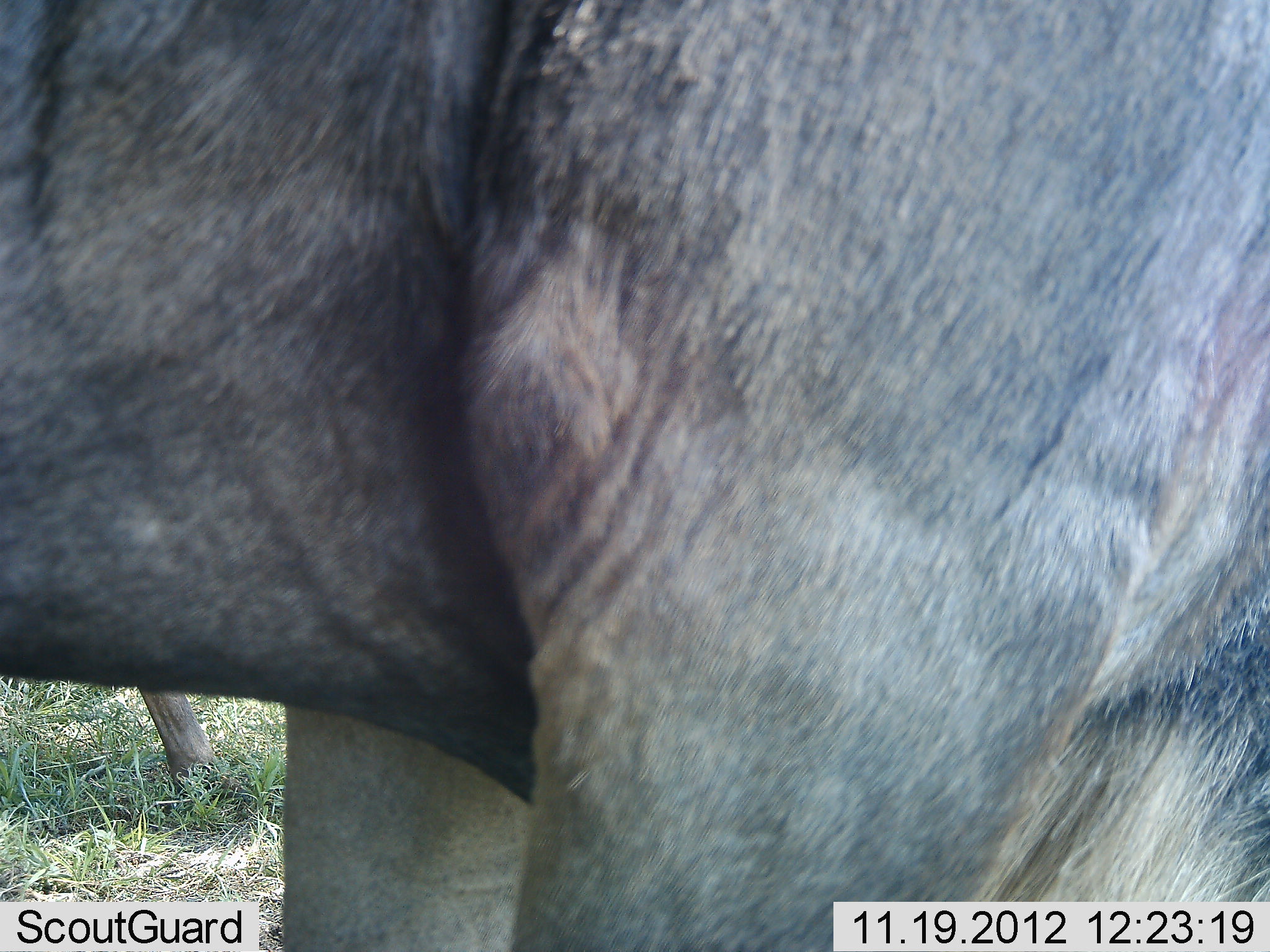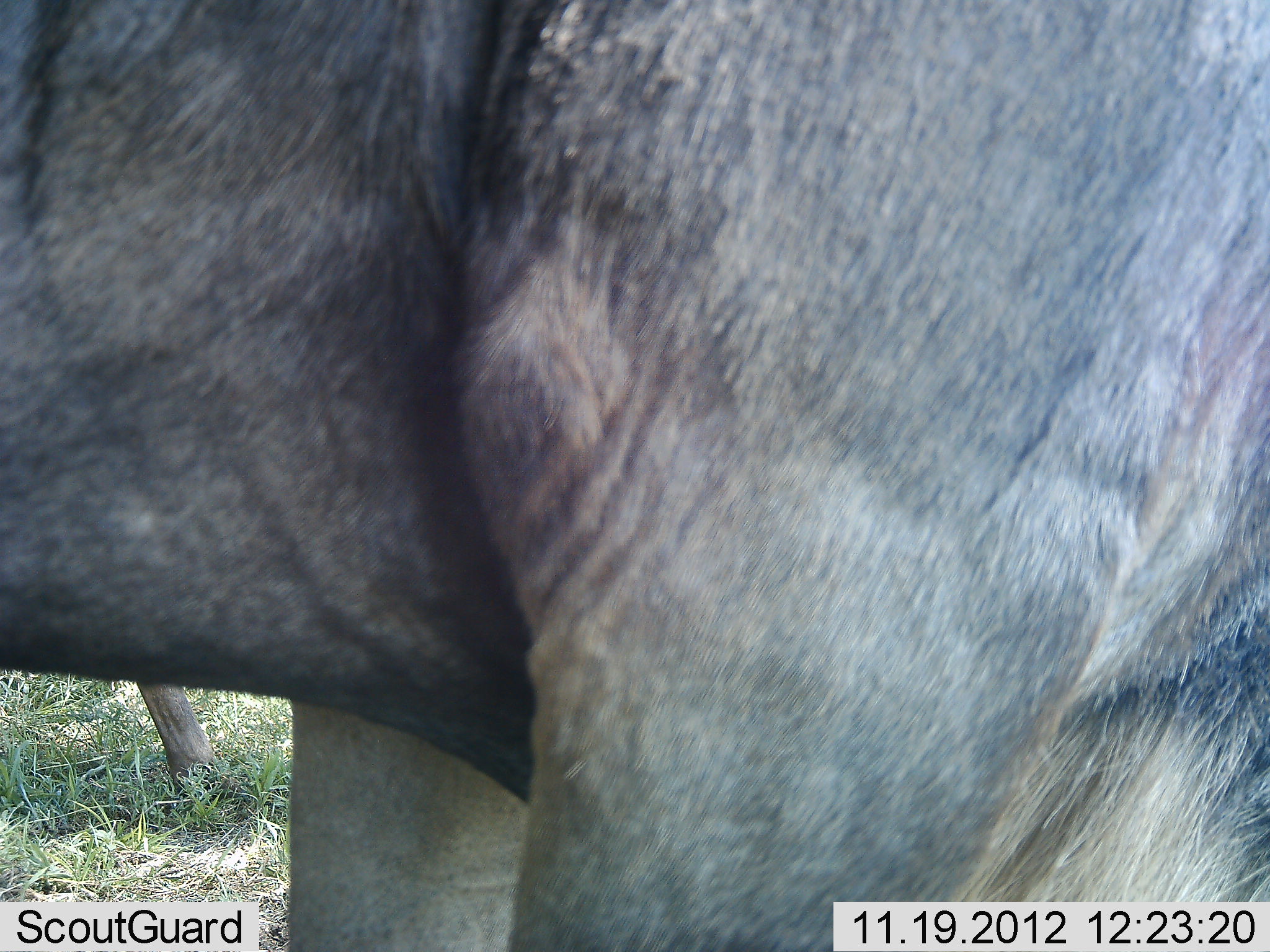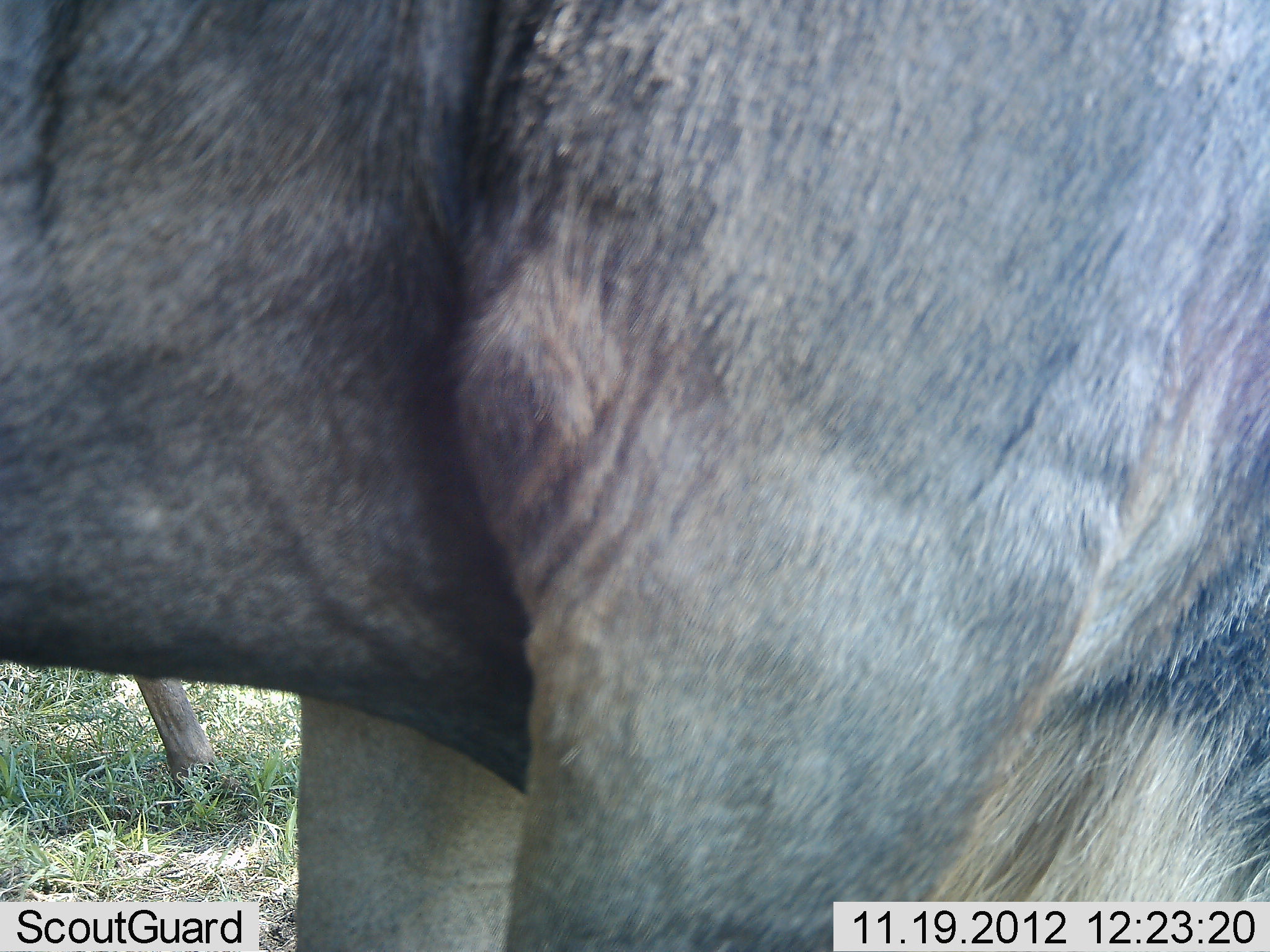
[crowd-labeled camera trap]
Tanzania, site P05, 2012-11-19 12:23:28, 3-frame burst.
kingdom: Animalia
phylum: Chordata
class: Mammalia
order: Artiodactyla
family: Bovidae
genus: Connochaetes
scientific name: Connochaetes taurinus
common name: blue wildebeest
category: wildebeest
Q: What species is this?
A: Wildebeest (blue wildebeest) (Connochaetes taurinus).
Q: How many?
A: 2.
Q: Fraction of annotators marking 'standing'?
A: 90%.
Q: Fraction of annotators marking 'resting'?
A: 0%.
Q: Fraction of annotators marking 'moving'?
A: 0%.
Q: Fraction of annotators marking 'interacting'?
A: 0%.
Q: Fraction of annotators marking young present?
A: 0%.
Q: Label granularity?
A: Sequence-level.